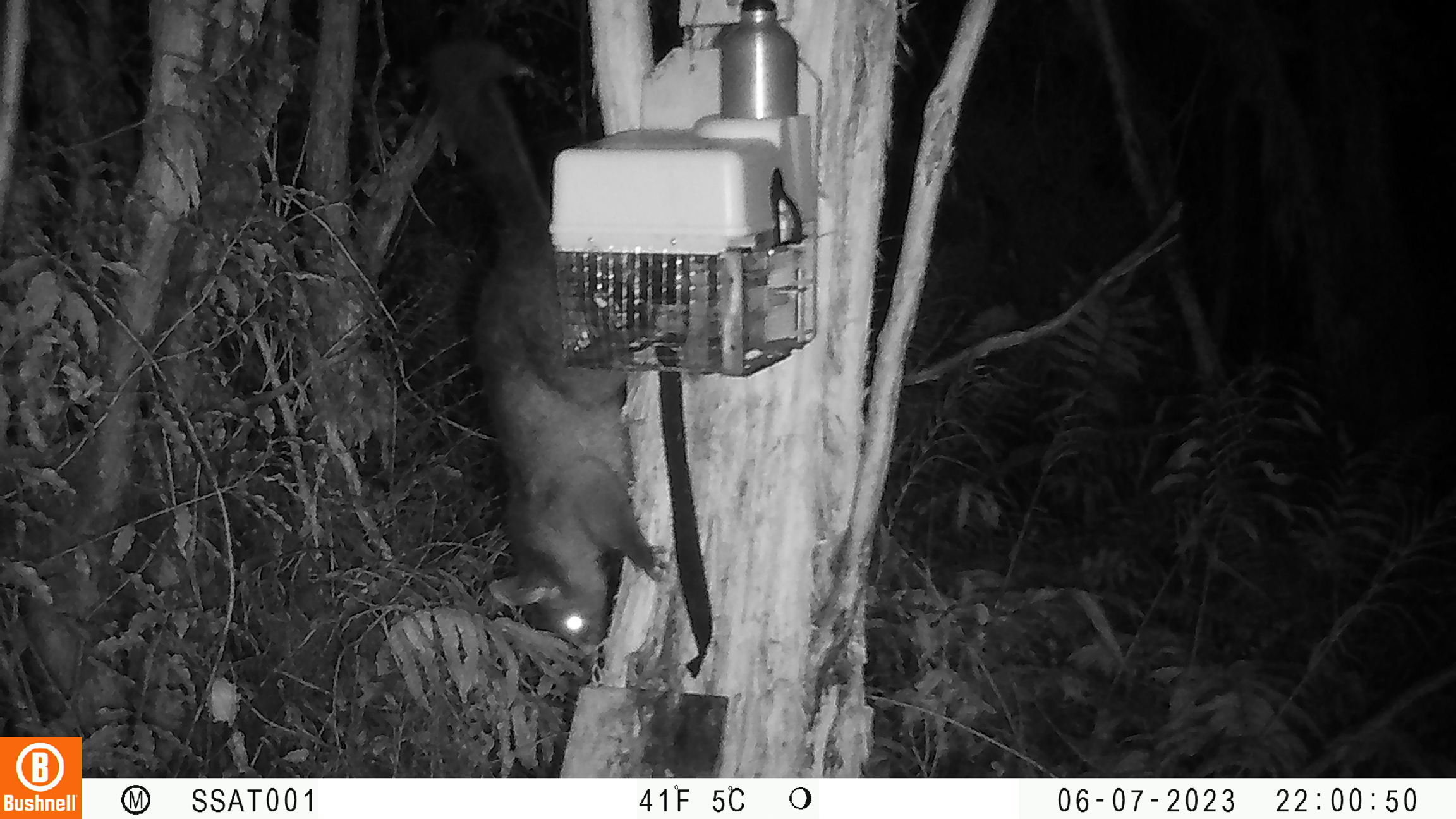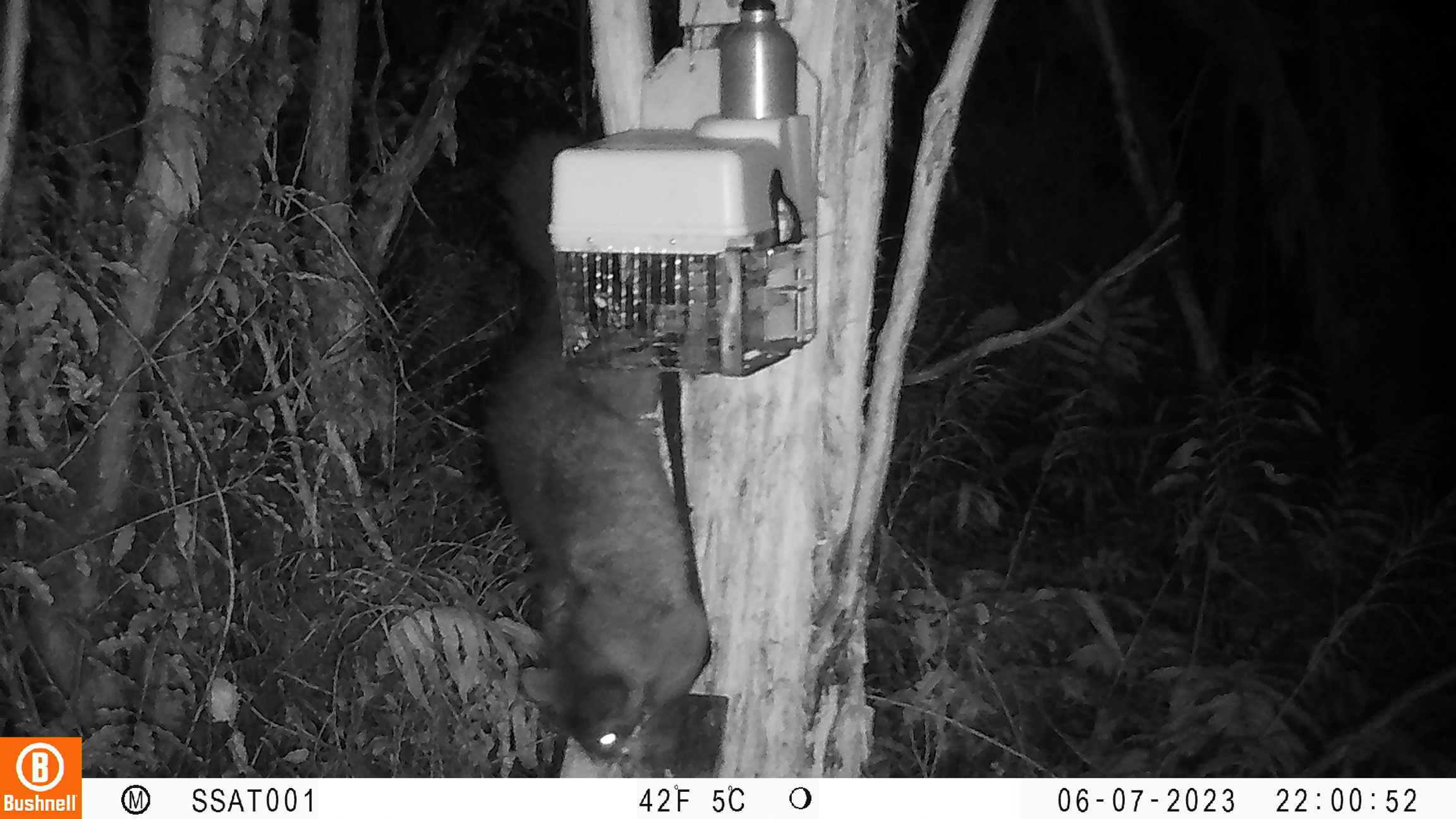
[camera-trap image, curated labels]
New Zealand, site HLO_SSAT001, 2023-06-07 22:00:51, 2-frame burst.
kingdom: Animalia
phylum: Chordata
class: Mammalia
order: Diprotodontia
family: Phalangeridae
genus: Trichosurus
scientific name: Trichosurus vulpecula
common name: common brushtail possum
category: possum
Possum (common brushtail possum) (Trichosurus vulpecula).